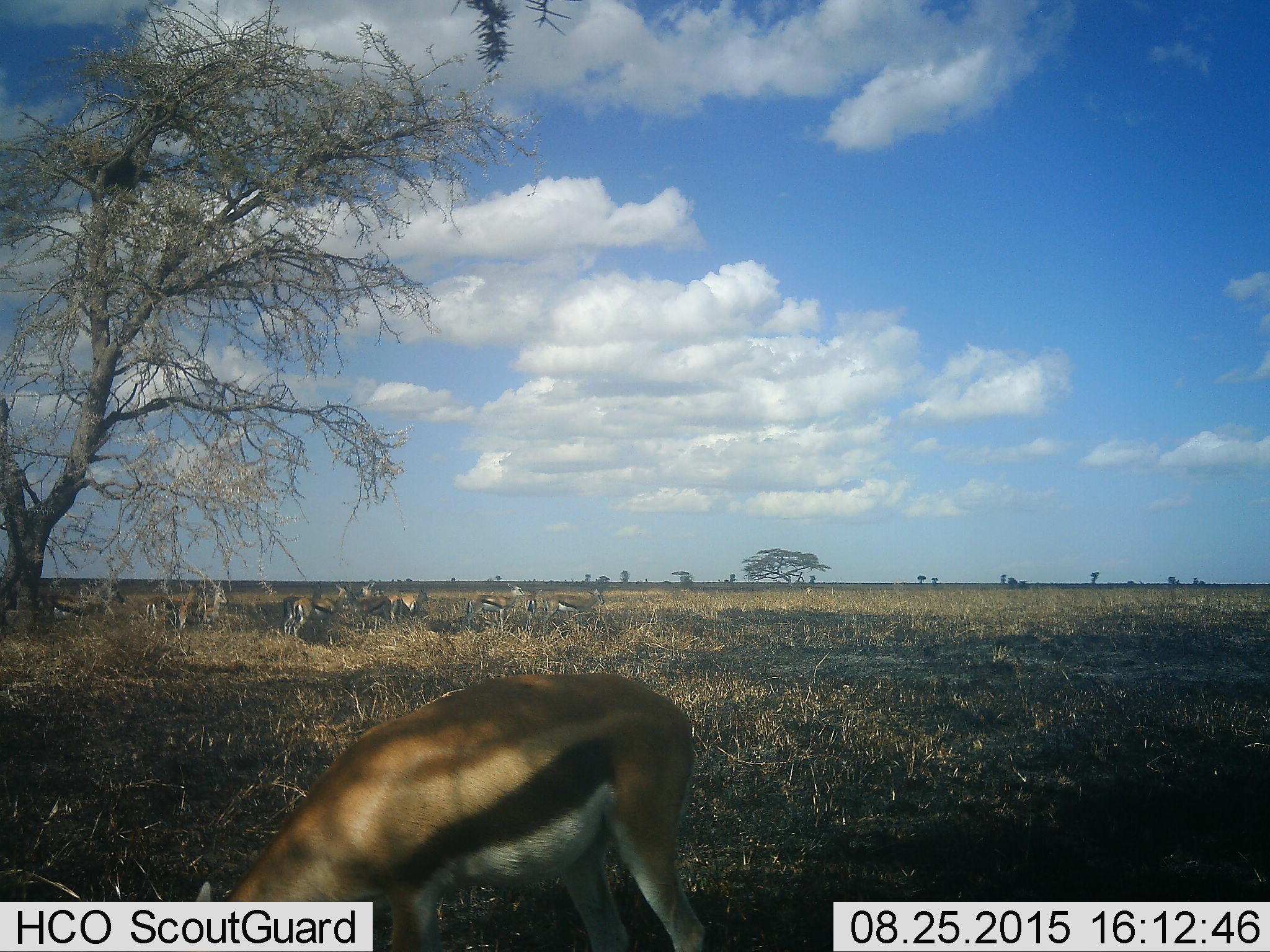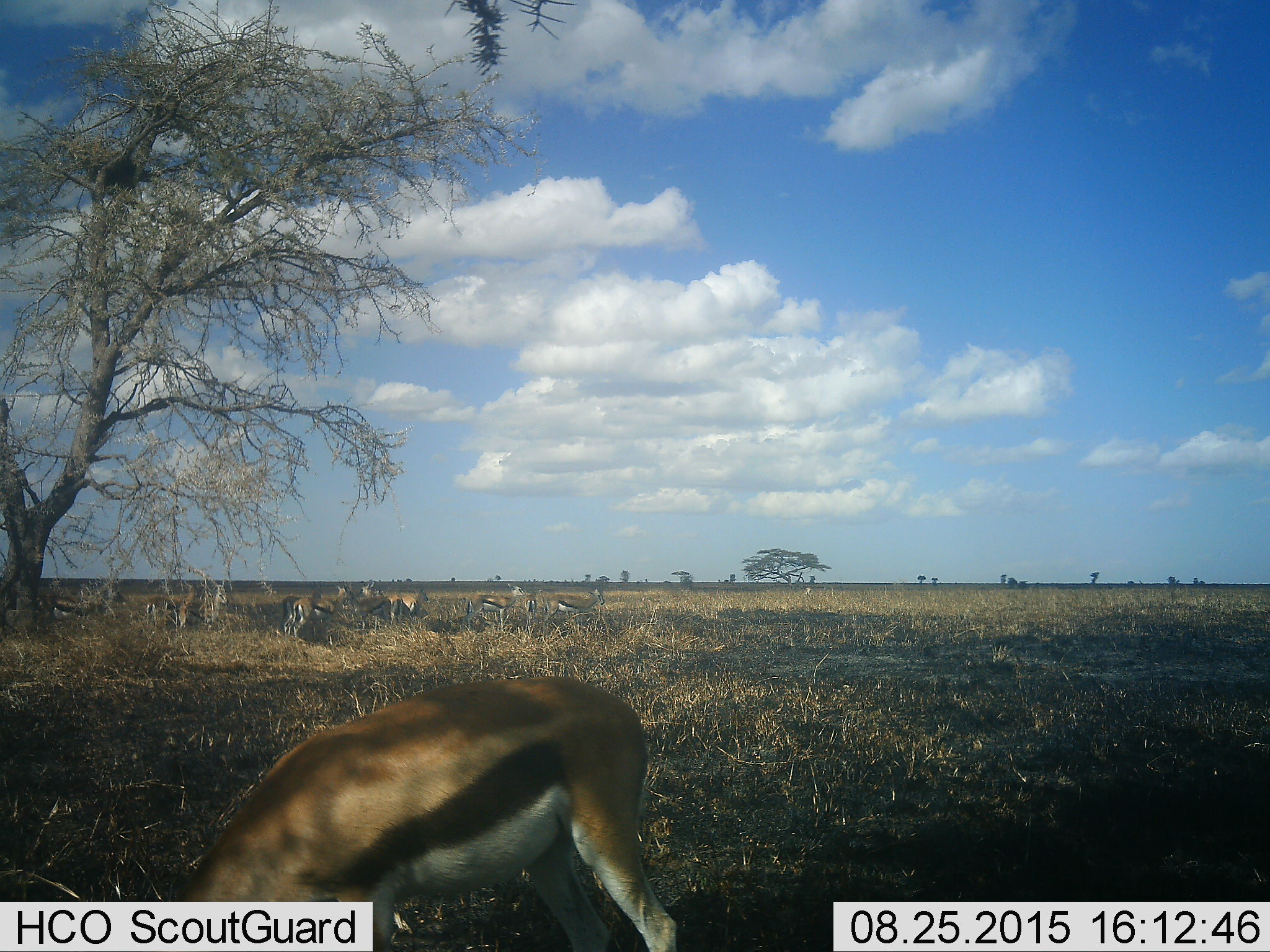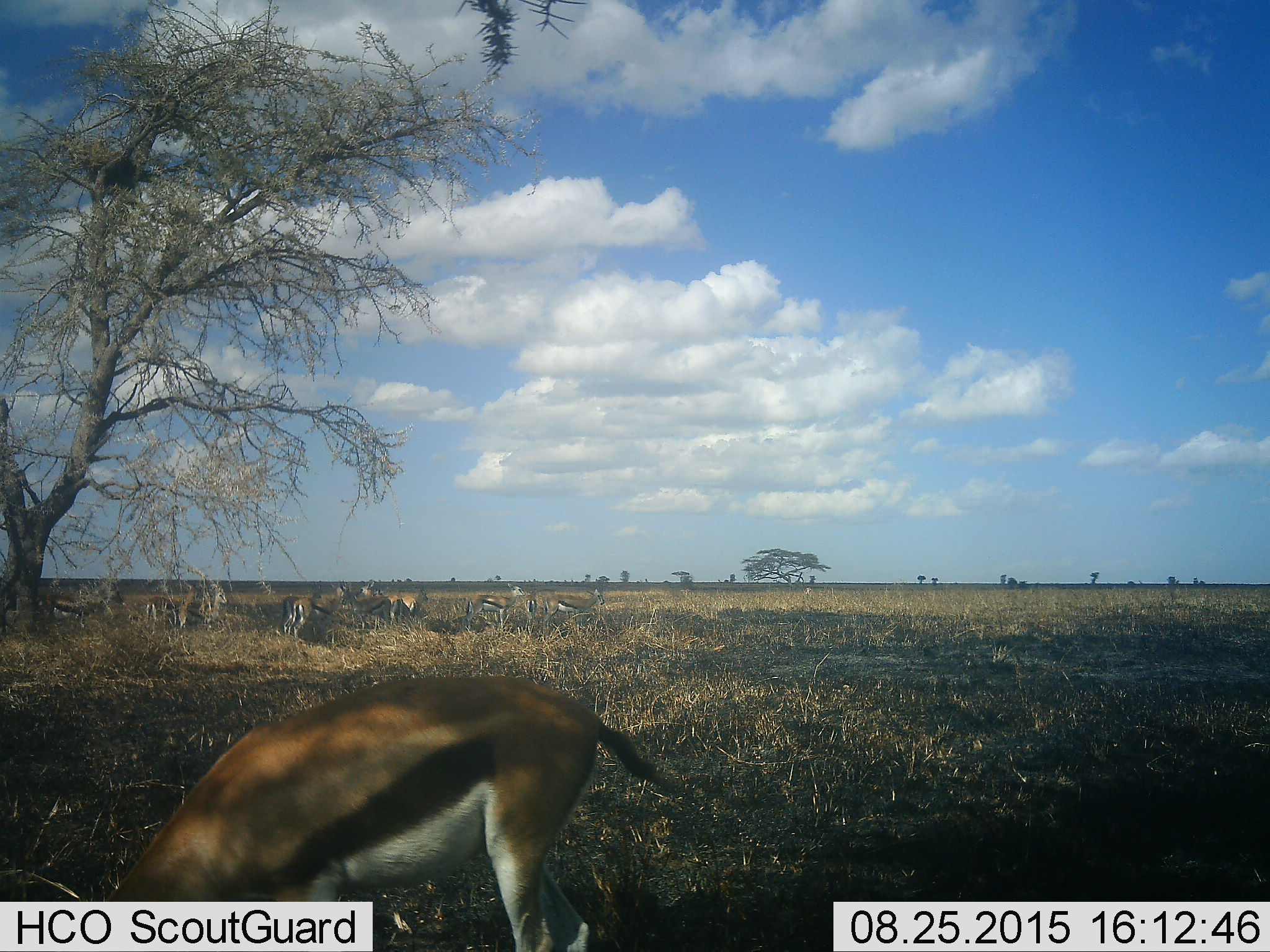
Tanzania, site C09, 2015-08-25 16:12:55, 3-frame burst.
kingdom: Animalia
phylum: Chordata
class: Mammalia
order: Artiodactyla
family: Bovidae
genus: Eudorcas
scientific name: Eudorcas thomsonii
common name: thomson's gazelle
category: gazellethomsons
Gazellethomsons (thomson's gazelle) (Eudorcas thomsonii), count 11-50. Behavior (volunteer vote fractions): standing 87%, resting 20%, moving 20%, interacting 7%. Young present (vote fraction): 0%. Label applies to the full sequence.